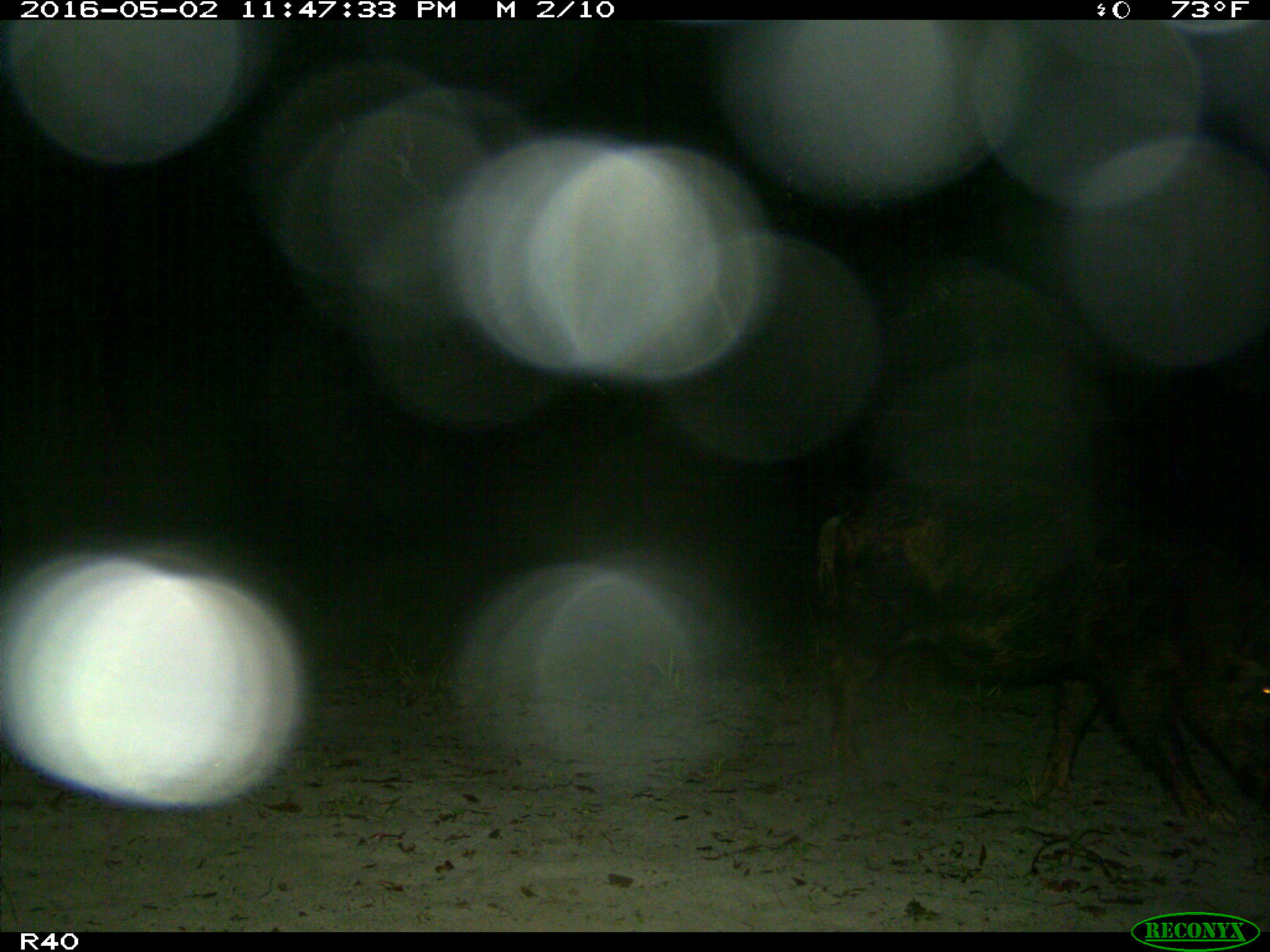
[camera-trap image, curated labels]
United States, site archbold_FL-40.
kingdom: Animalia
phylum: Chordata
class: Mammalia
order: Artiodactyla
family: Suidae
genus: Sus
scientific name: Sus scrofa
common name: wild boar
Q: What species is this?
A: Sus scrofa (wild boar).